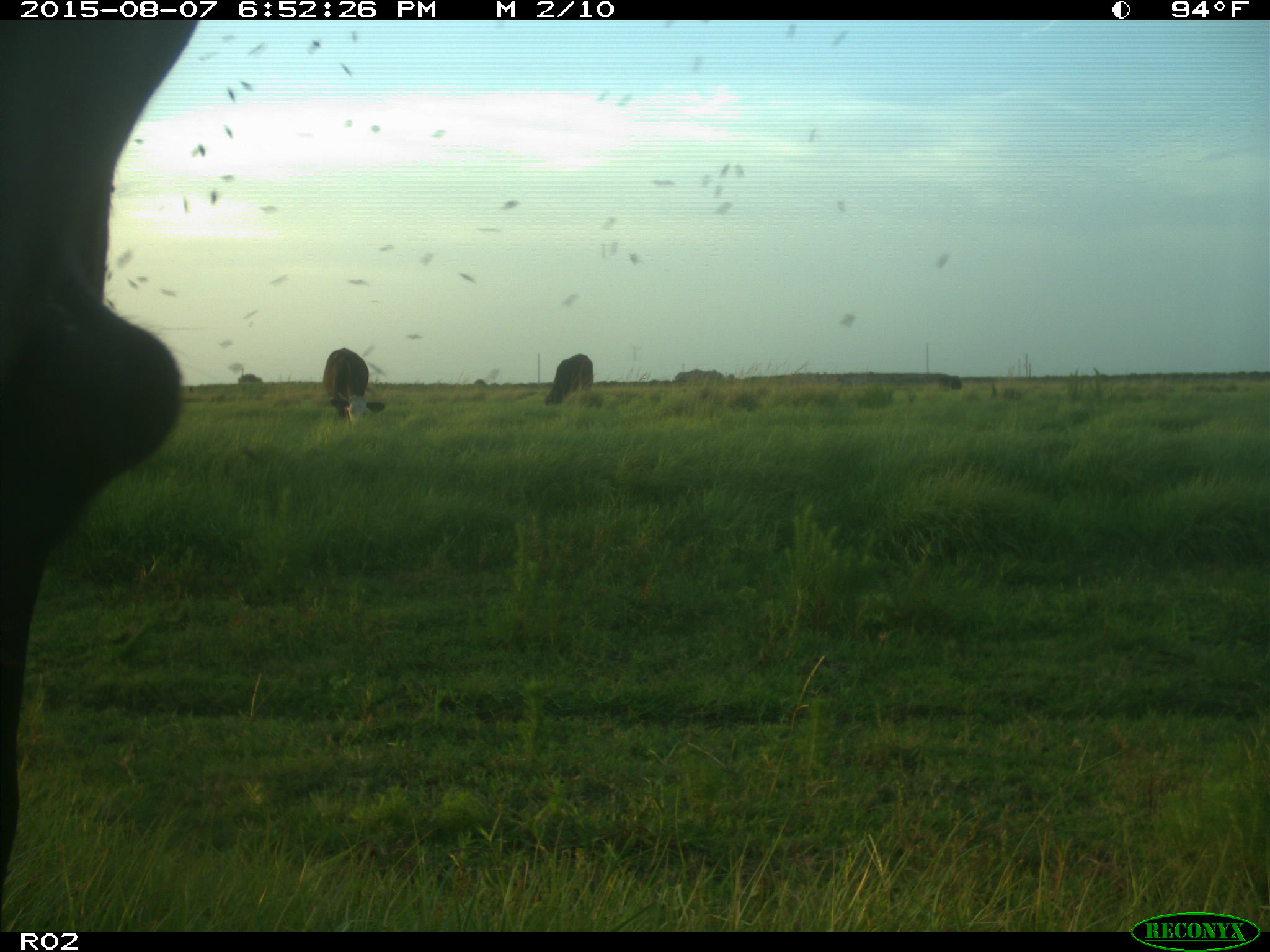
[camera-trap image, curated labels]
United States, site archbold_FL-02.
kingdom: Animalia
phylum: Chordata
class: Mammalia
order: Artiodactyla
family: Bovidae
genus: Bos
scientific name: Bos taurus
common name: domestic cow